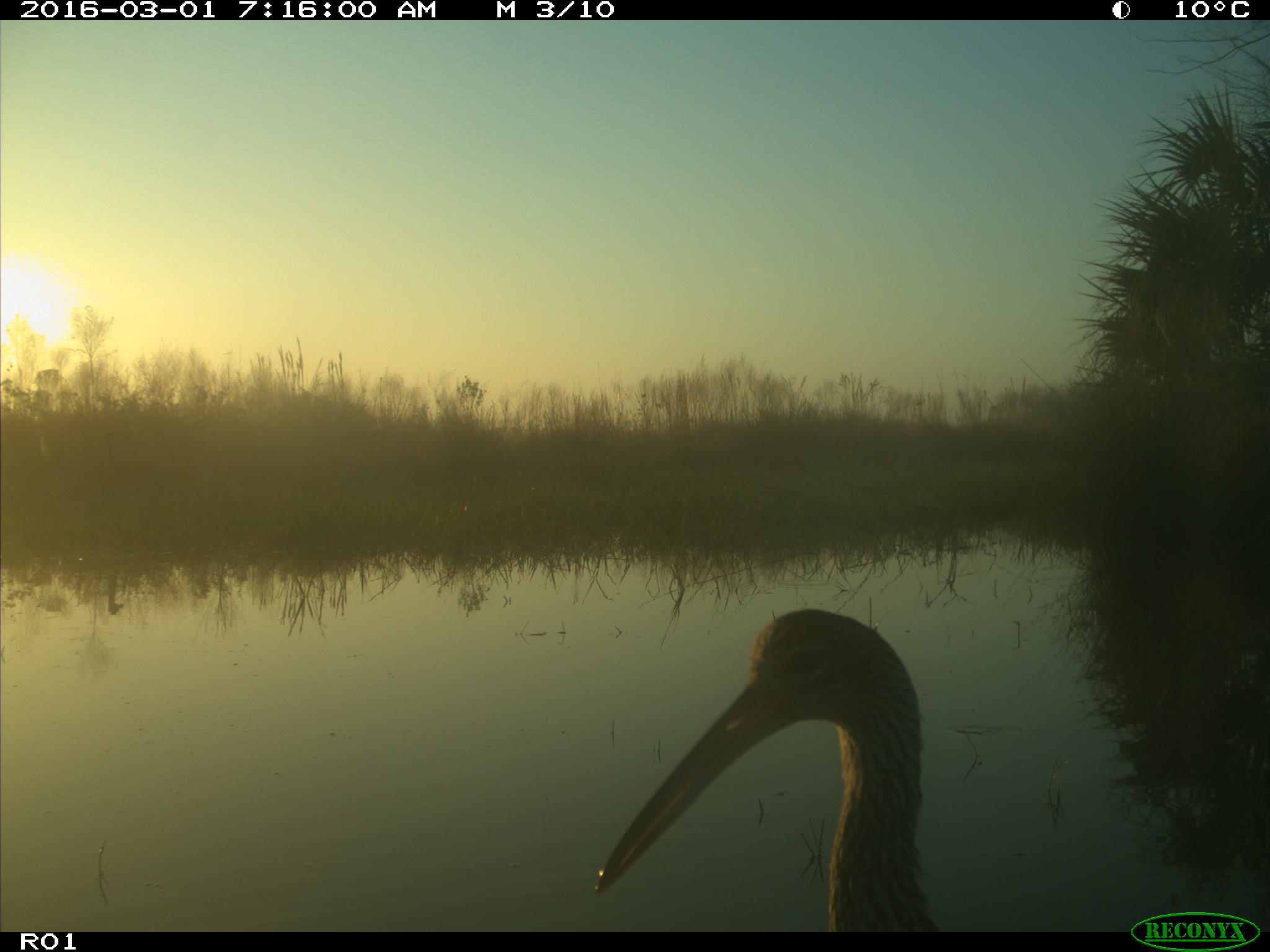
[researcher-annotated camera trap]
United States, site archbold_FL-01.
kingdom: Animalia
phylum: Chordata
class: Aves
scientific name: Aves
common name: birds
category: unidentified bird